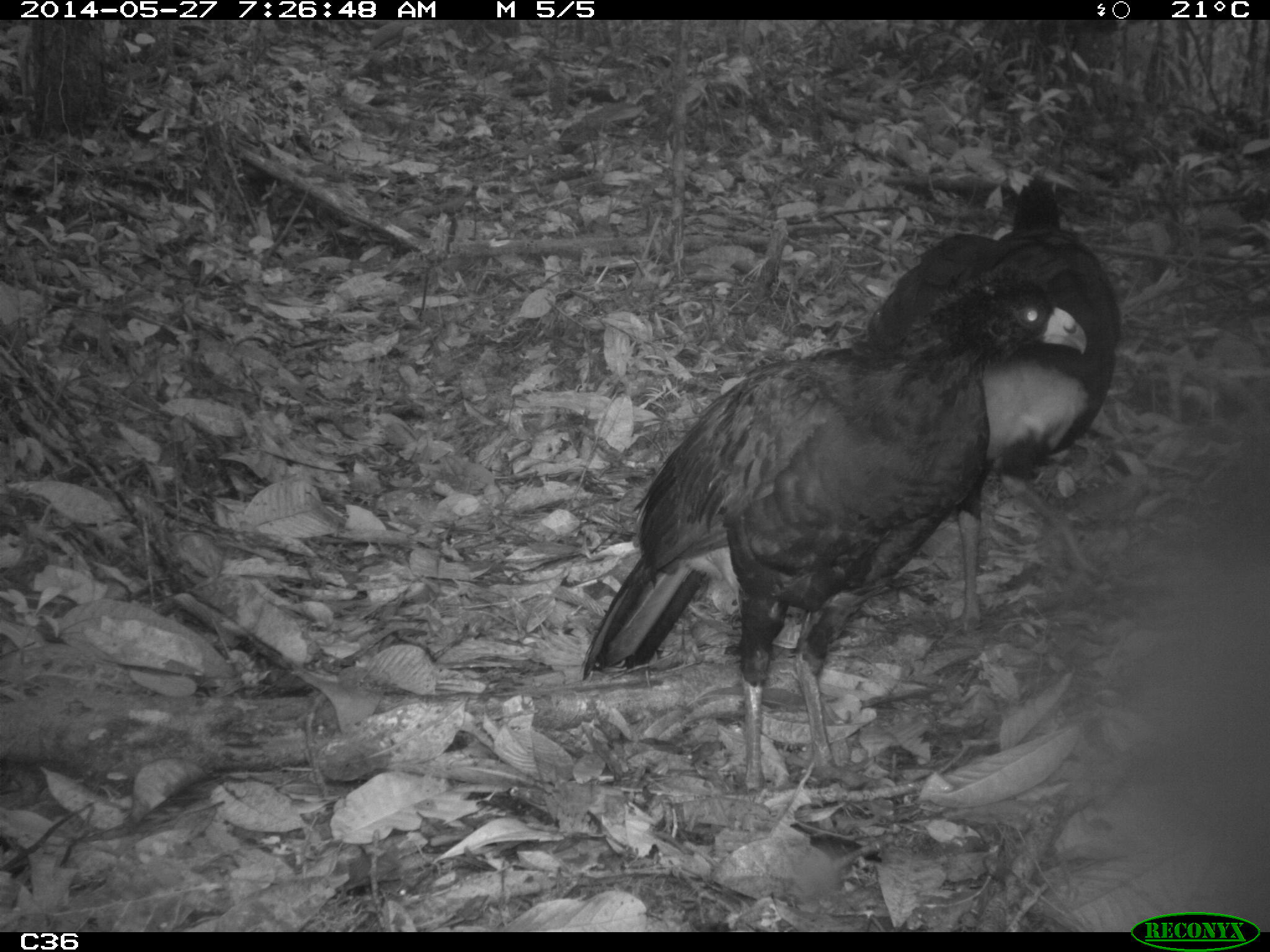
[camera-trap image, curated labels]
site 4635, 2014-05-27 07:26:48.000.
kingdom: Animalia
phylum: Chordata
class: Aves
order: Galliformes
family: Cracidae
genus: Crax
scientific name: Crax alector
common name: black curassow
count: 2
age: adult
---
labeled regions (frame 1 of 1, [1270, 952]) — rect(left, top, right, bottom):
crax alector: rect(581, 258, 1088, 793); rect(852, 172, 1119, 627)